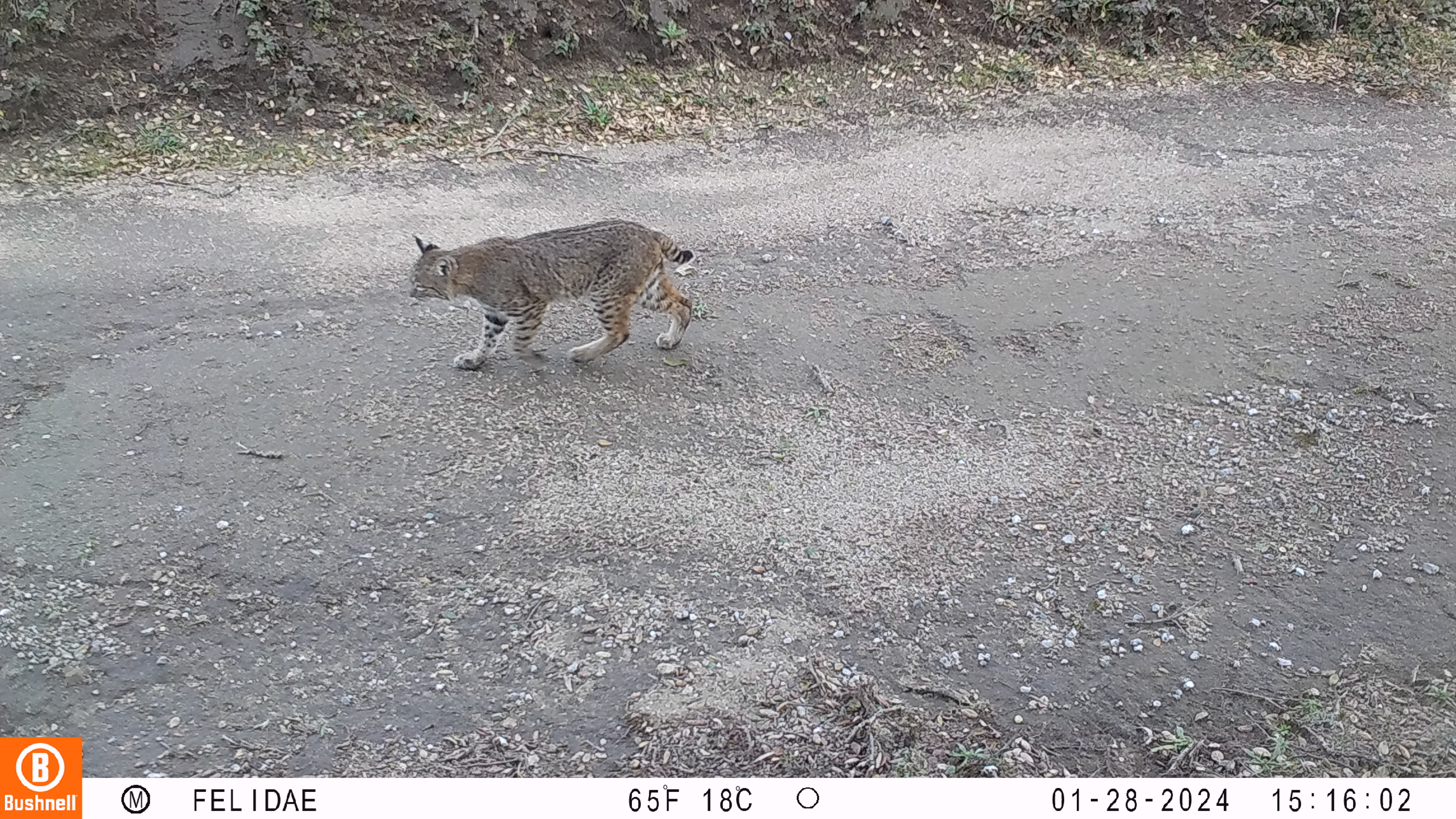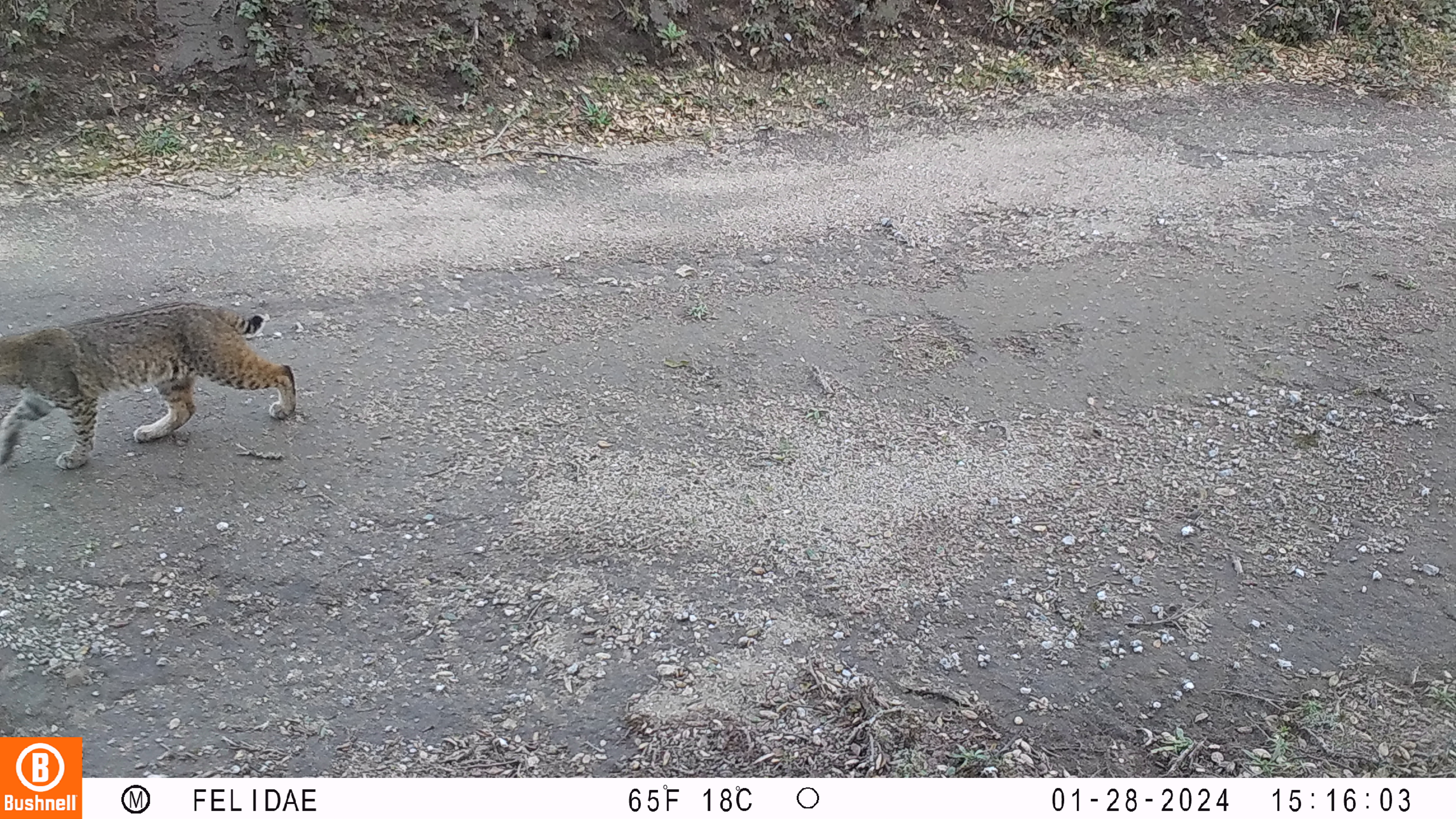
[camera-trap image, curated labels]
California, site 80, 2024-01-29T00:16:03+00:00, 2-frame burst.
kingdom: Animalia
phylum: Chordata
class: Mammalia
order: Carnivora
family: Felidae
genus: Lynx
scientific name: Lynx rufus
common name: bobcat